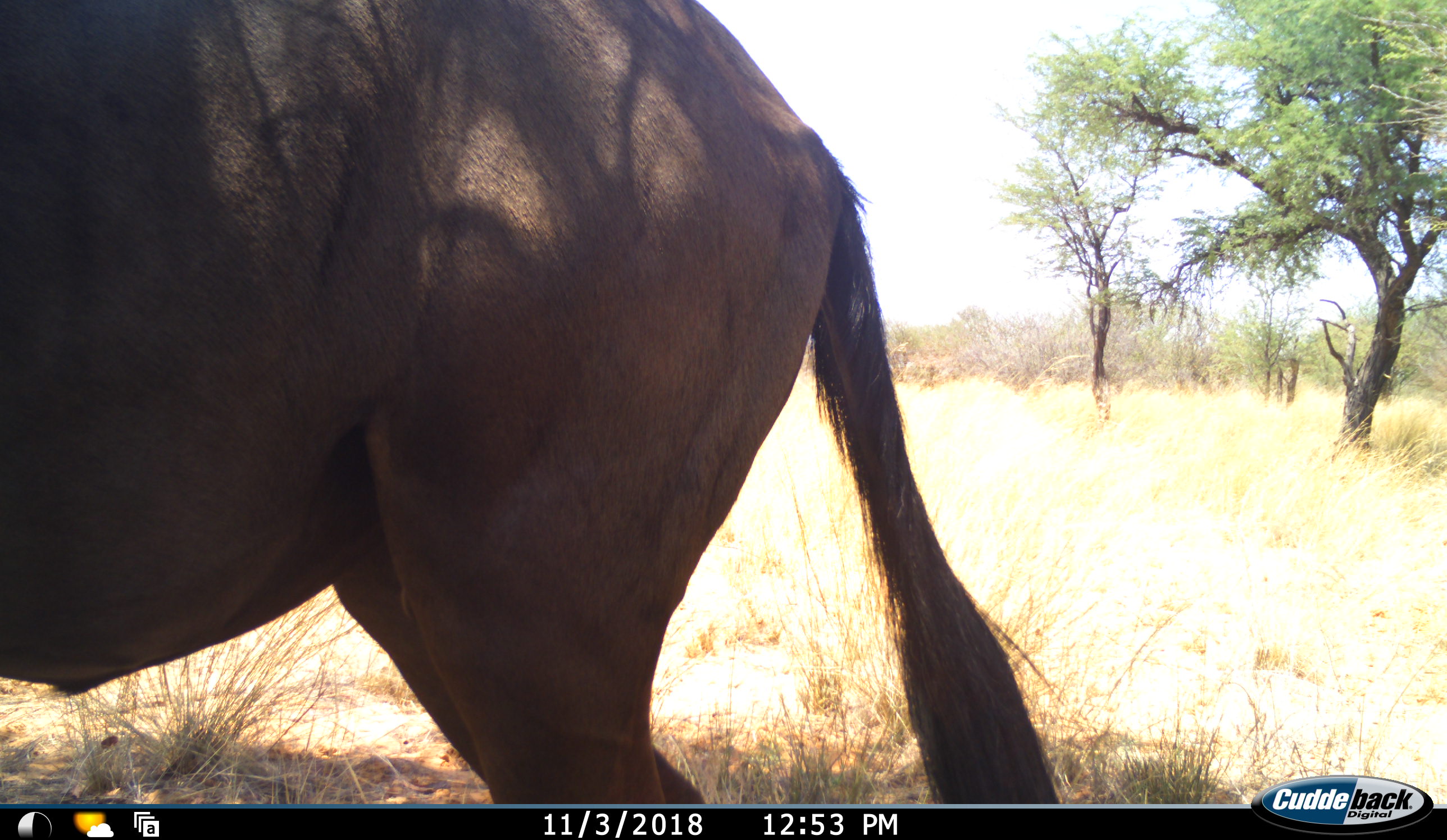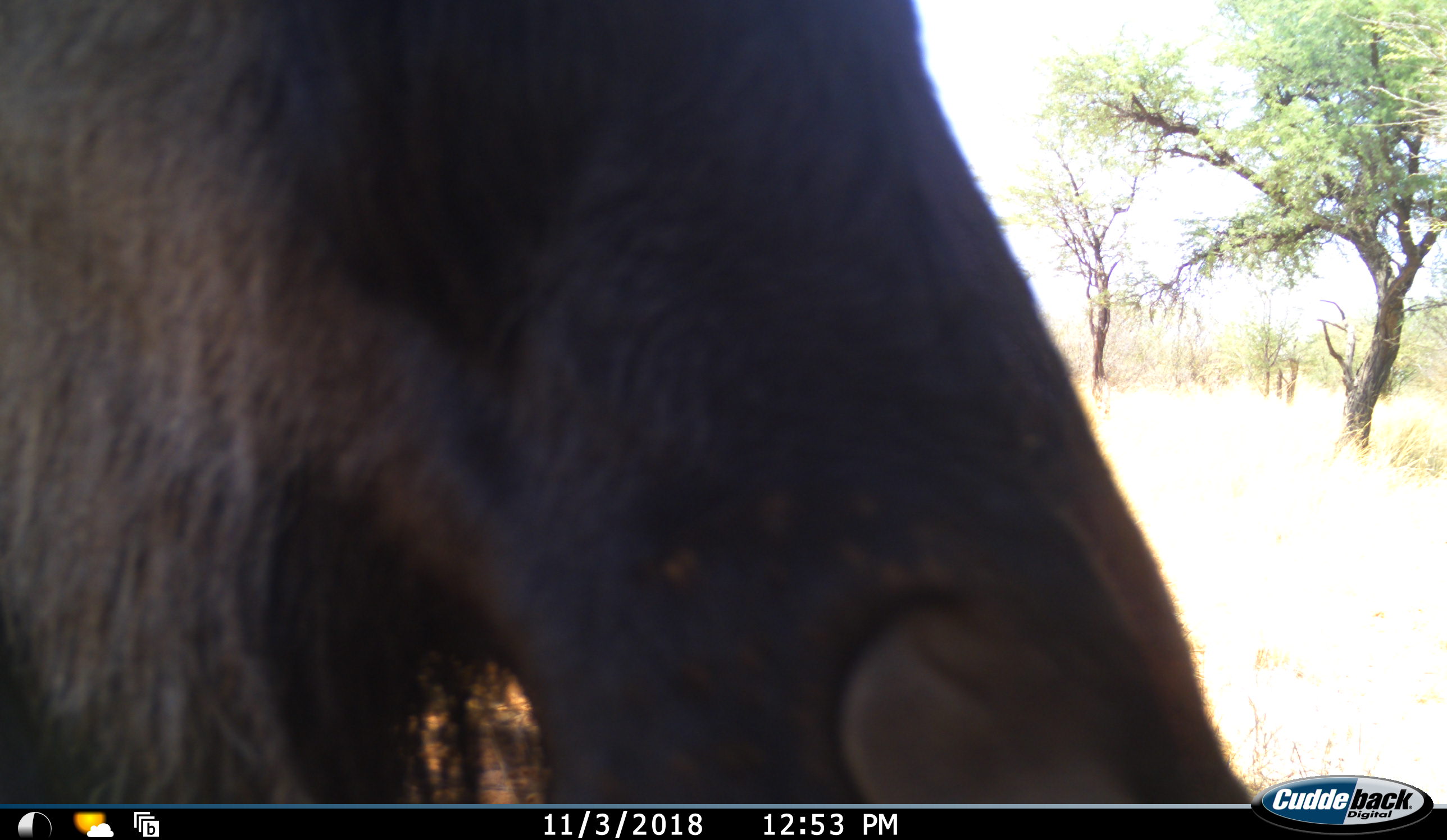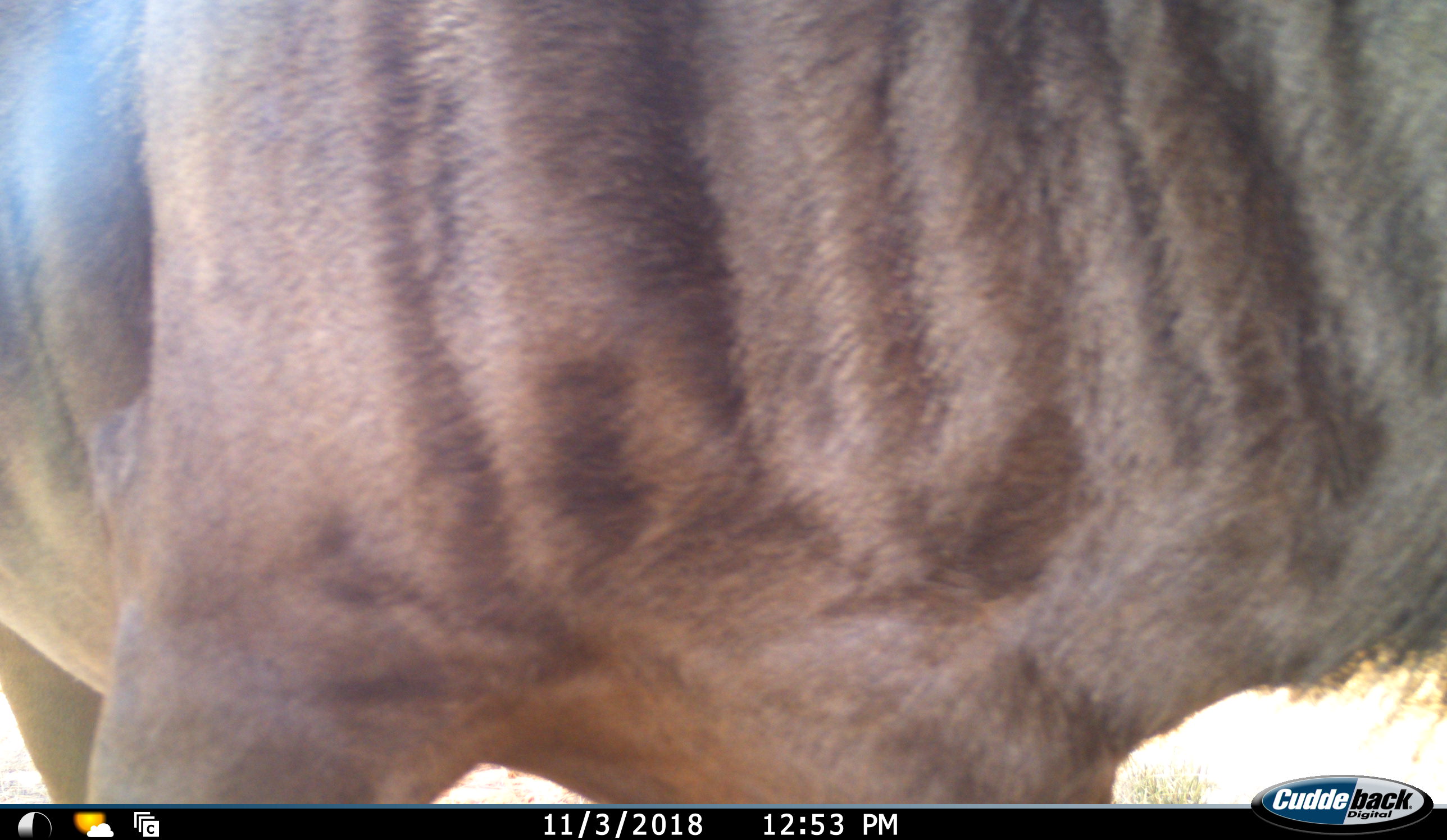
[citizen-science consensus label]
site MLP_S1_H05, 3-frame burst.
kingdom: Animalia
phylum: Chordata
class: Mammalia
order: Artiodactyla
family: Bovidae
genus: Connochaetes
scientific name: Connochaetes taurinus taurinus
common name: blue wildebeest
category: wildebeestblue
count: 1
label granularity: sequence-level